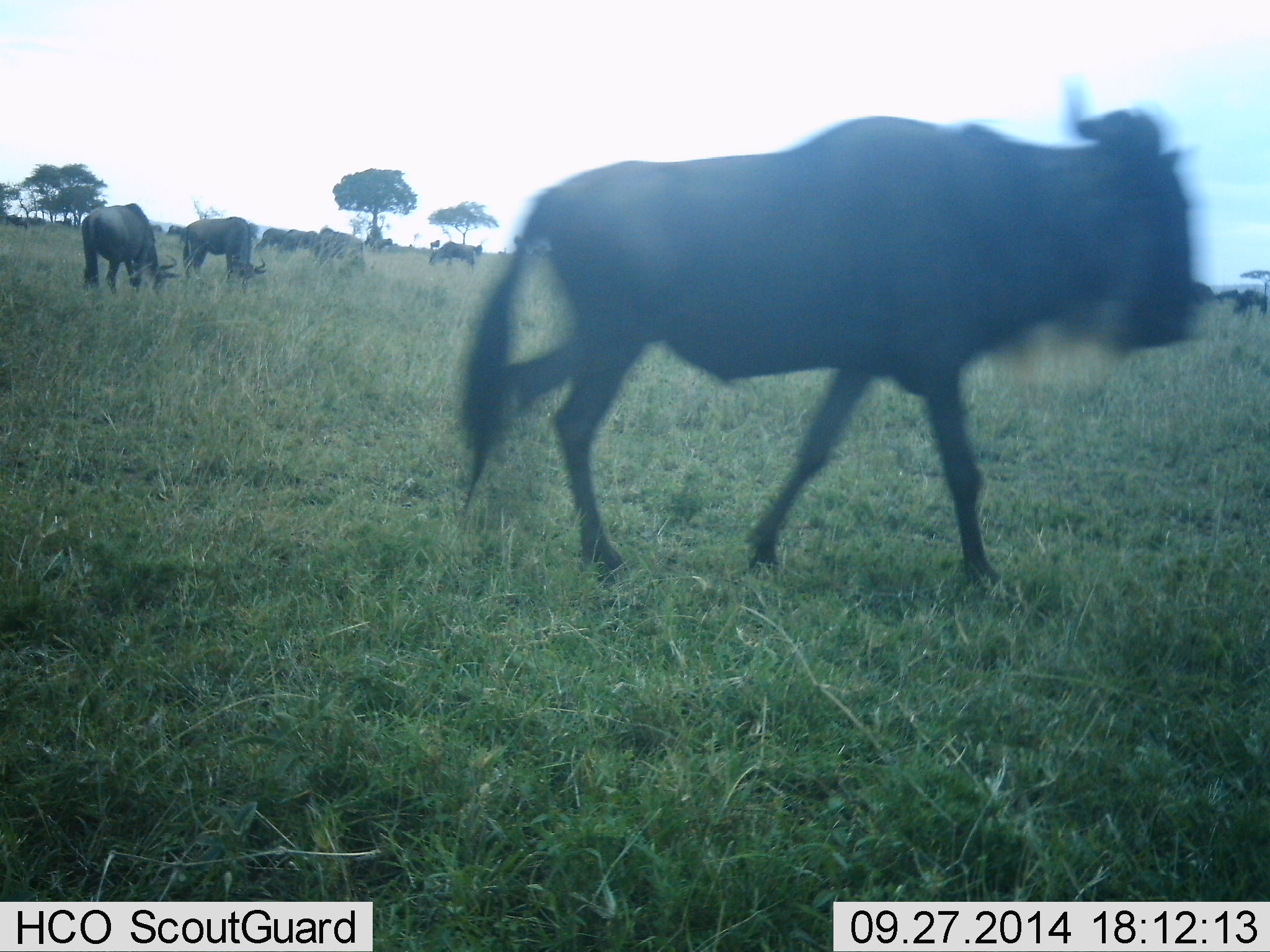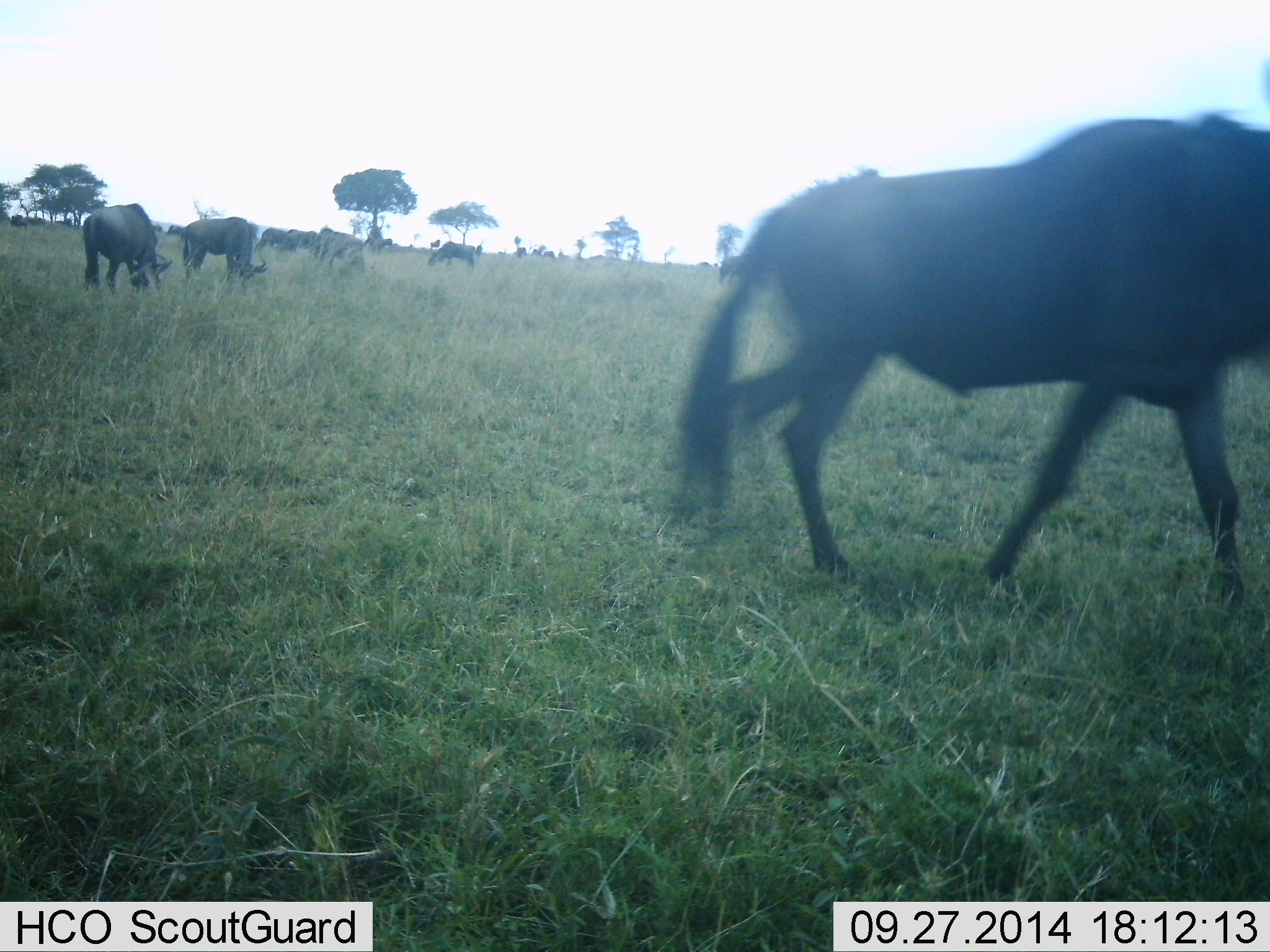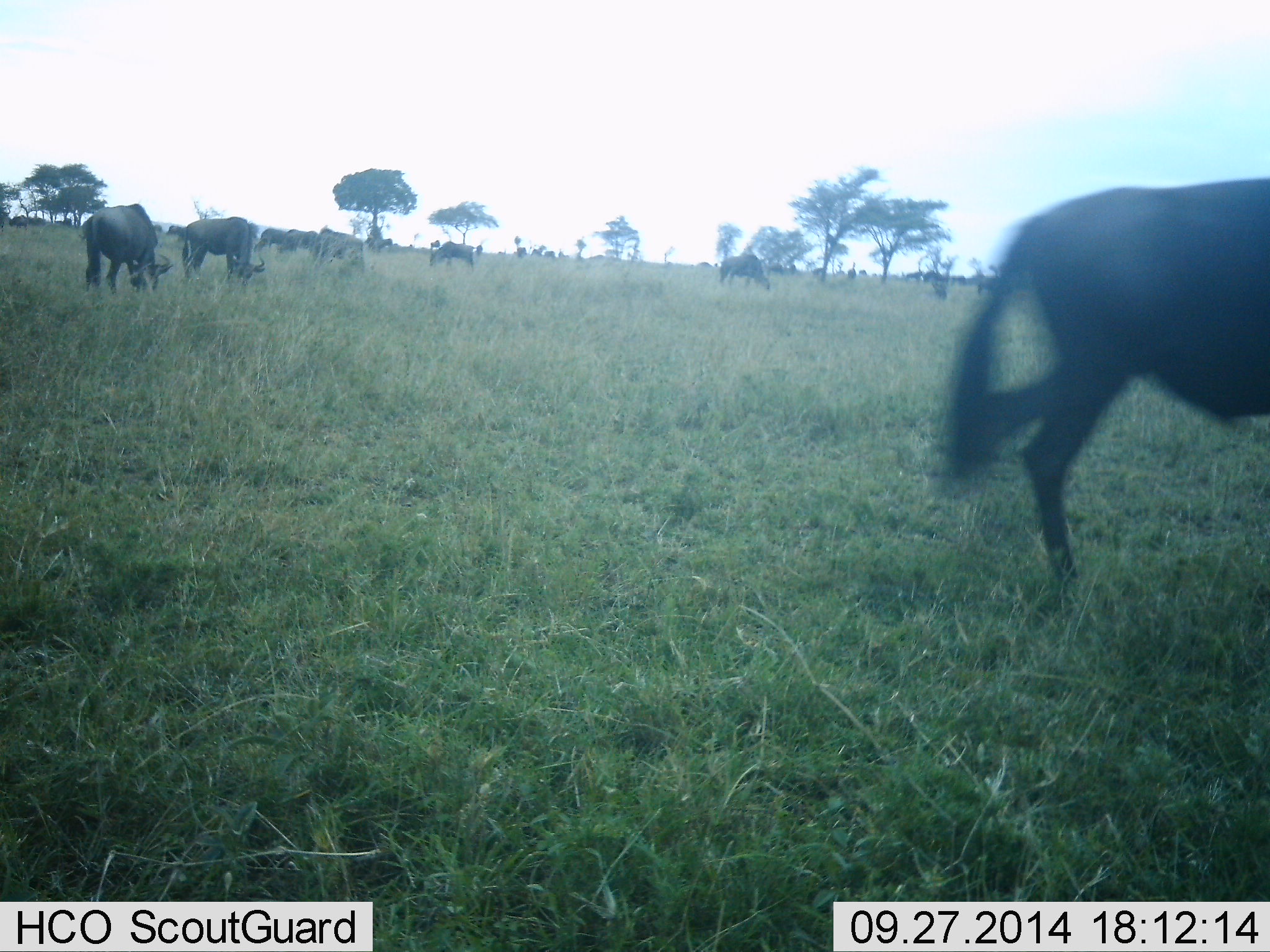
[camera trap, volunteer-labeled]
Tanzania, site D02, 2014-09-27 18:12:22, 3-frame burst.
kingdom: Animalia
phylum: Chordata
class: Mammalia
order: Artiodactyla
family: Bovidae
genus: Connochaetes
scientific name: Connochaetes taurinus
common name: blue wildebeest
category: wildebeest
Wildebeest (blue wildebeest) (Connochaetes taurinus), count 11-50. Behavior (volunteer vote fractions): standing 50%, resting 0%, moving 100%, interacting 0%. Young present (vote fraction): 0%. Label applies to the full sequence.